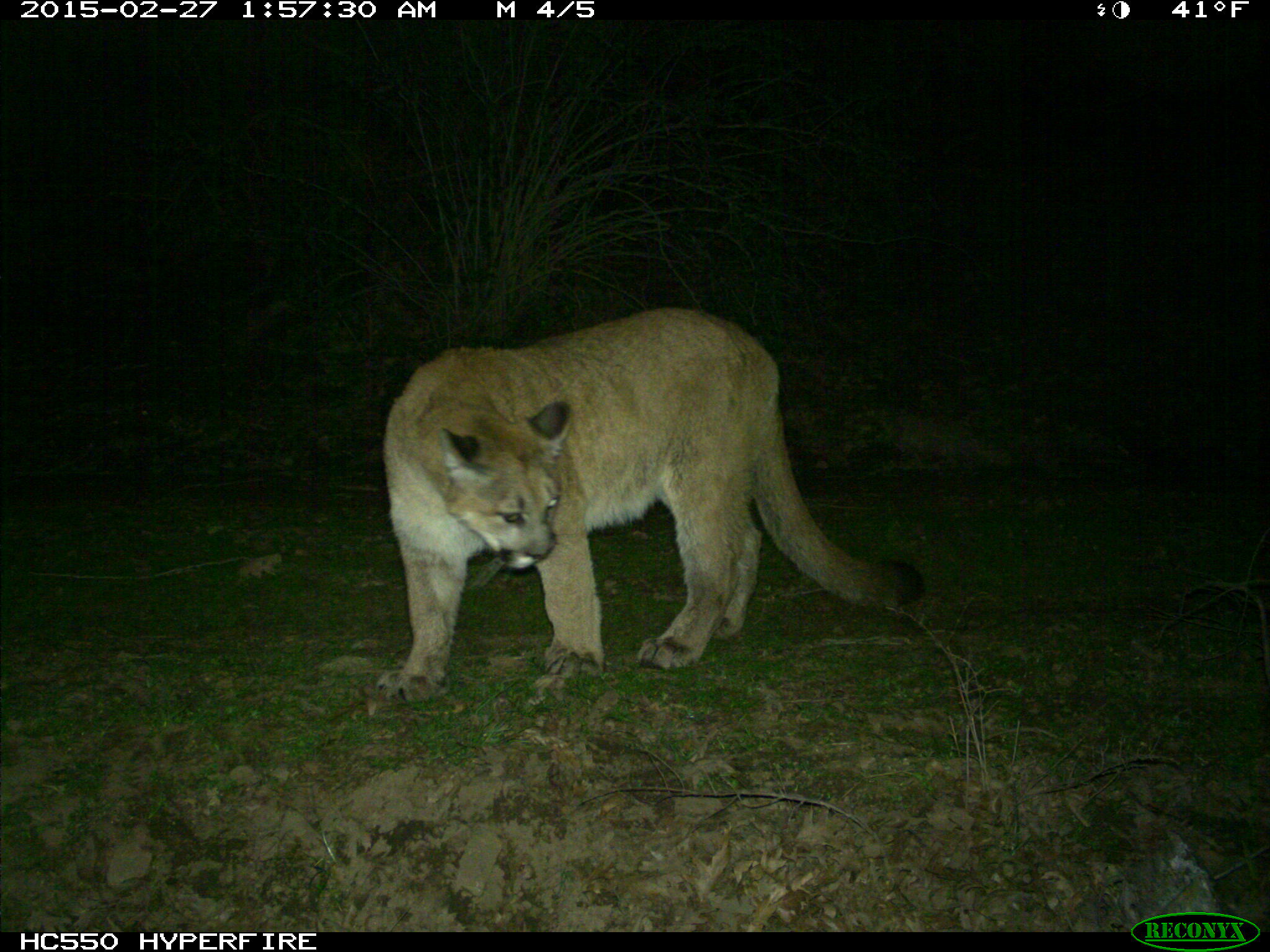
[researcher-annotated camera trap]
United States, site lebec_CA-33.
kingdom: Animalia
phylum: Chordata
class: Mammalia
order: Carnivora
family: Felidae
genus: Puma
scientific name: Puma concolor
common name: mountain lion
Puma concolor (mountain lion).